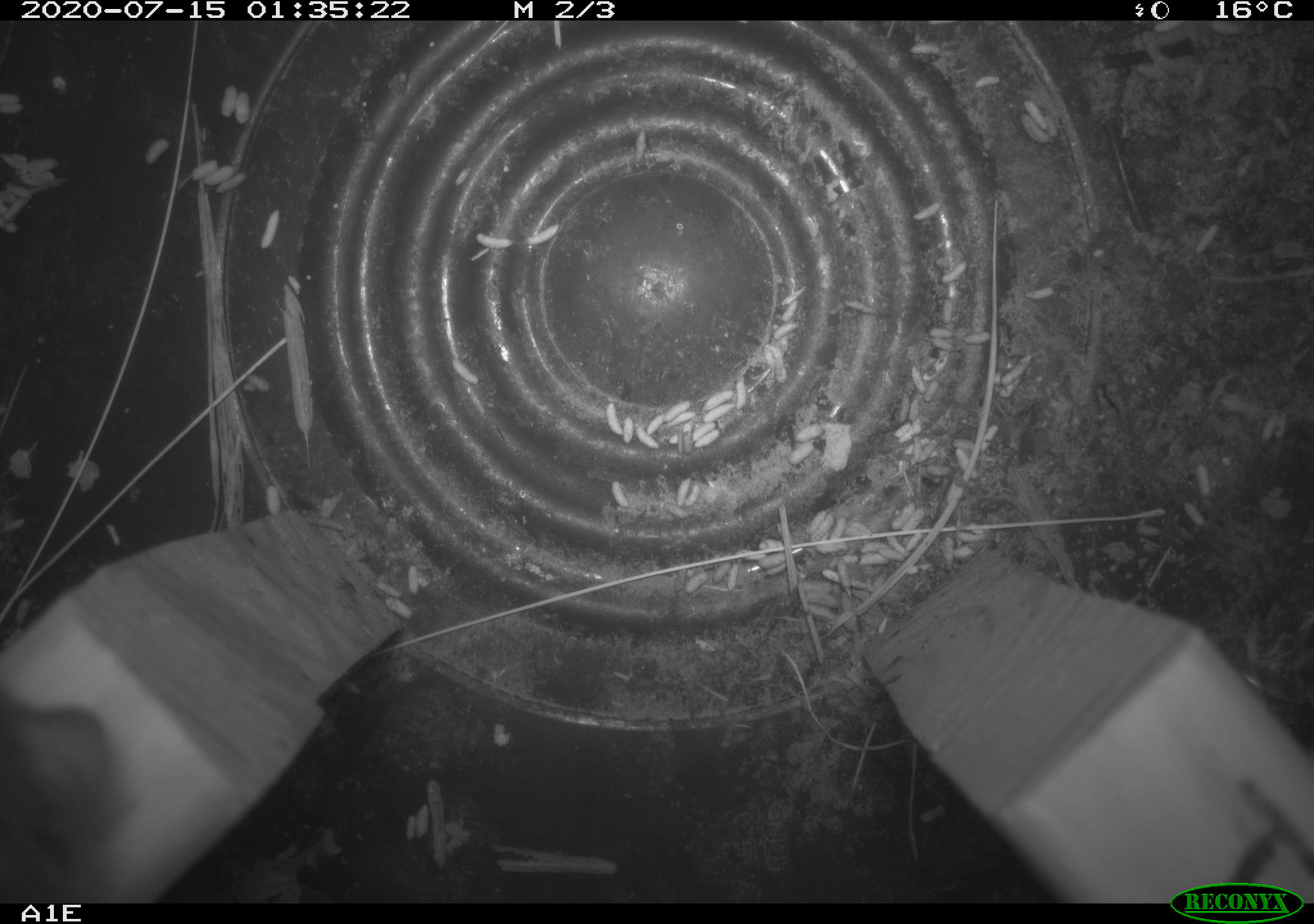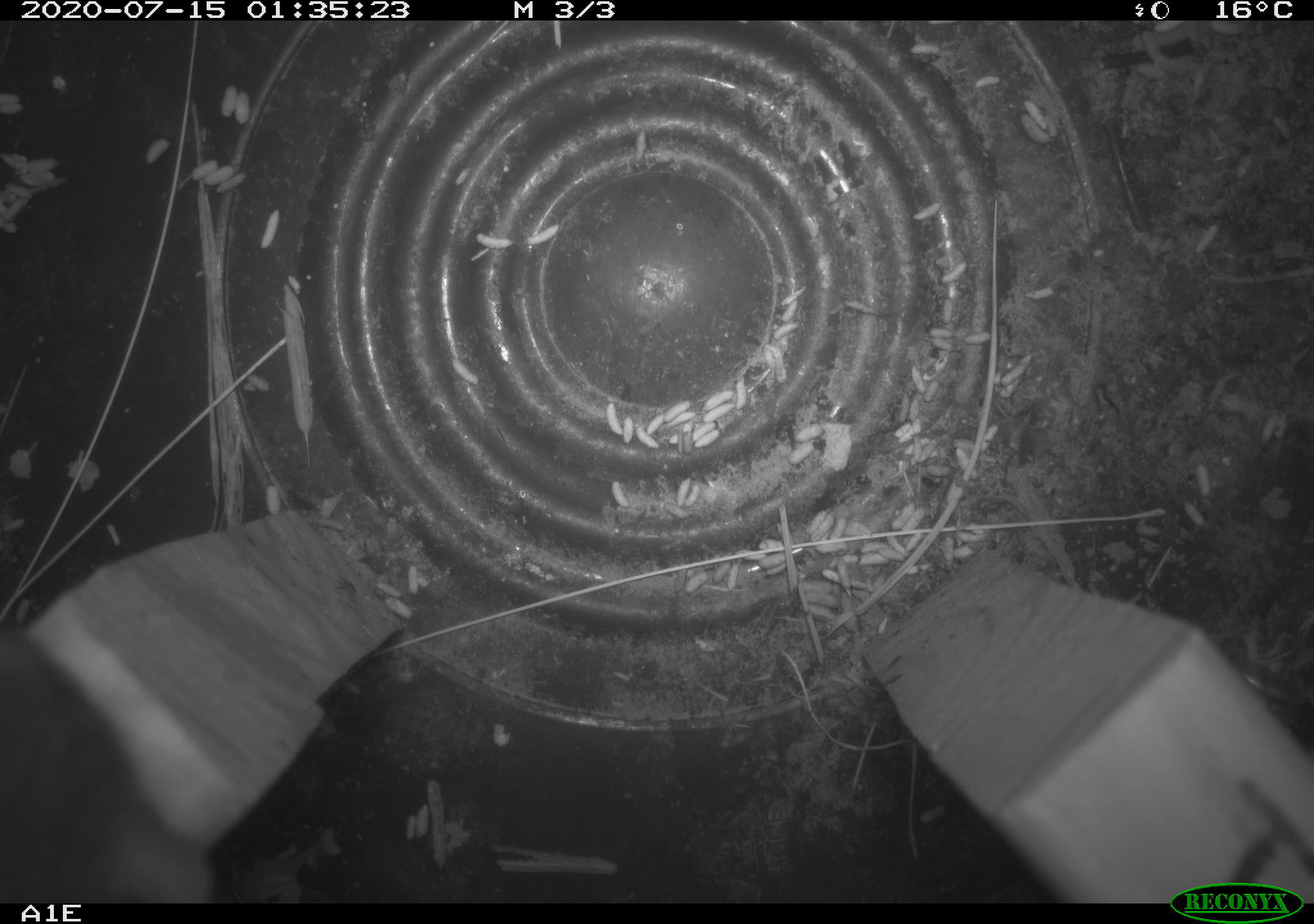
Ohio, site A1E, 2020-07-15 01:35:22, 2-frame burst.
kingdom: Animalia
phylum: Chordata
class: Mammalia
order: Rodentia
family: Cricetidae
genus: Peromyscus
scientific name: Peromyscus leucopus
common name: white-footed mouse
White-footed mouse (Peromyscus leucopus).